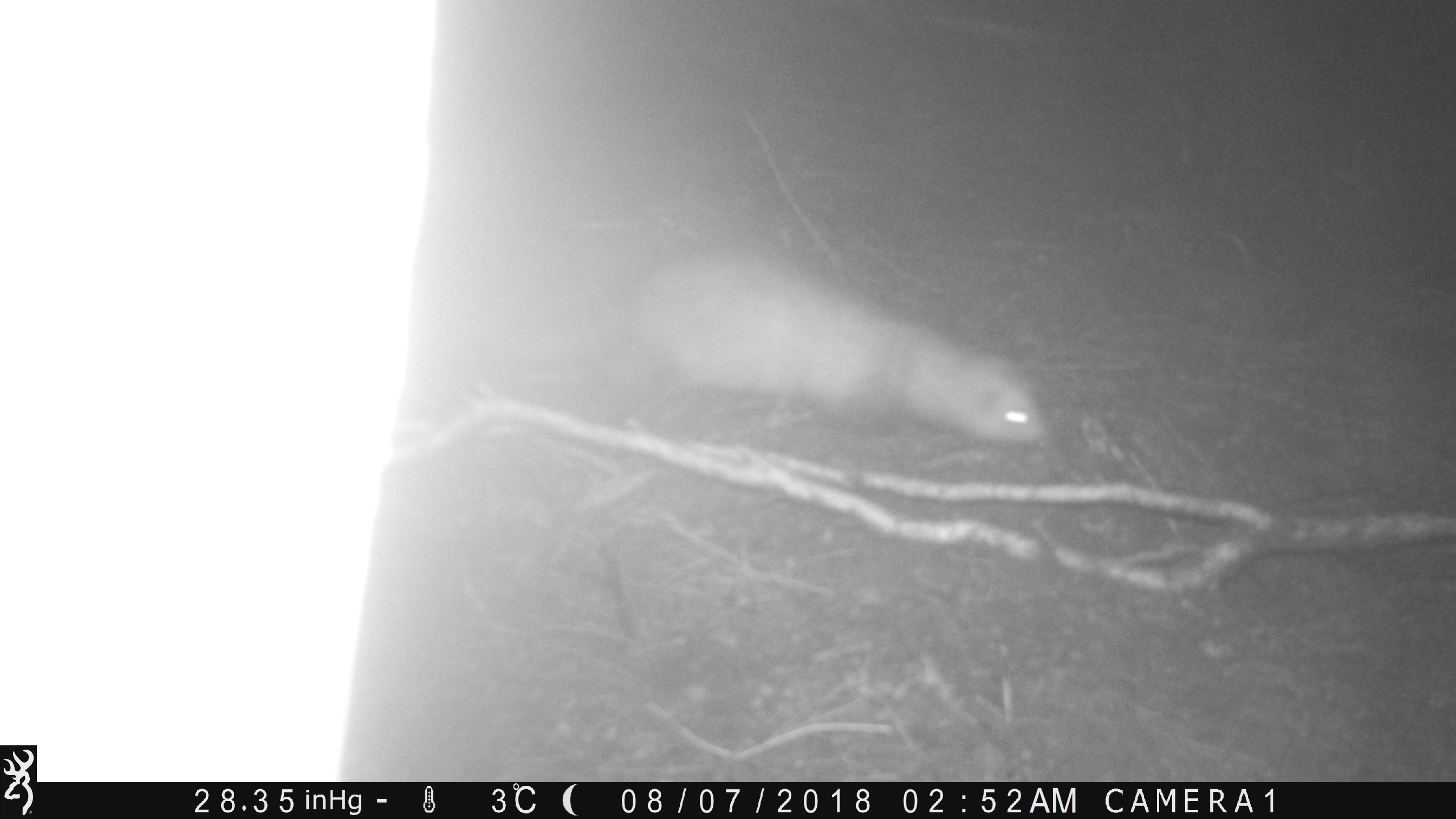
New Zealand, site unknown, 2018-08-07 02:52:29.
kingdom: Animalia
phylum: Chordata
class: Mammalia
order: Carnivora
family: Mustelidae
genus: Mustela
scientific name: Mustela furo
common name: ferret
Ferret (Mustela furo).